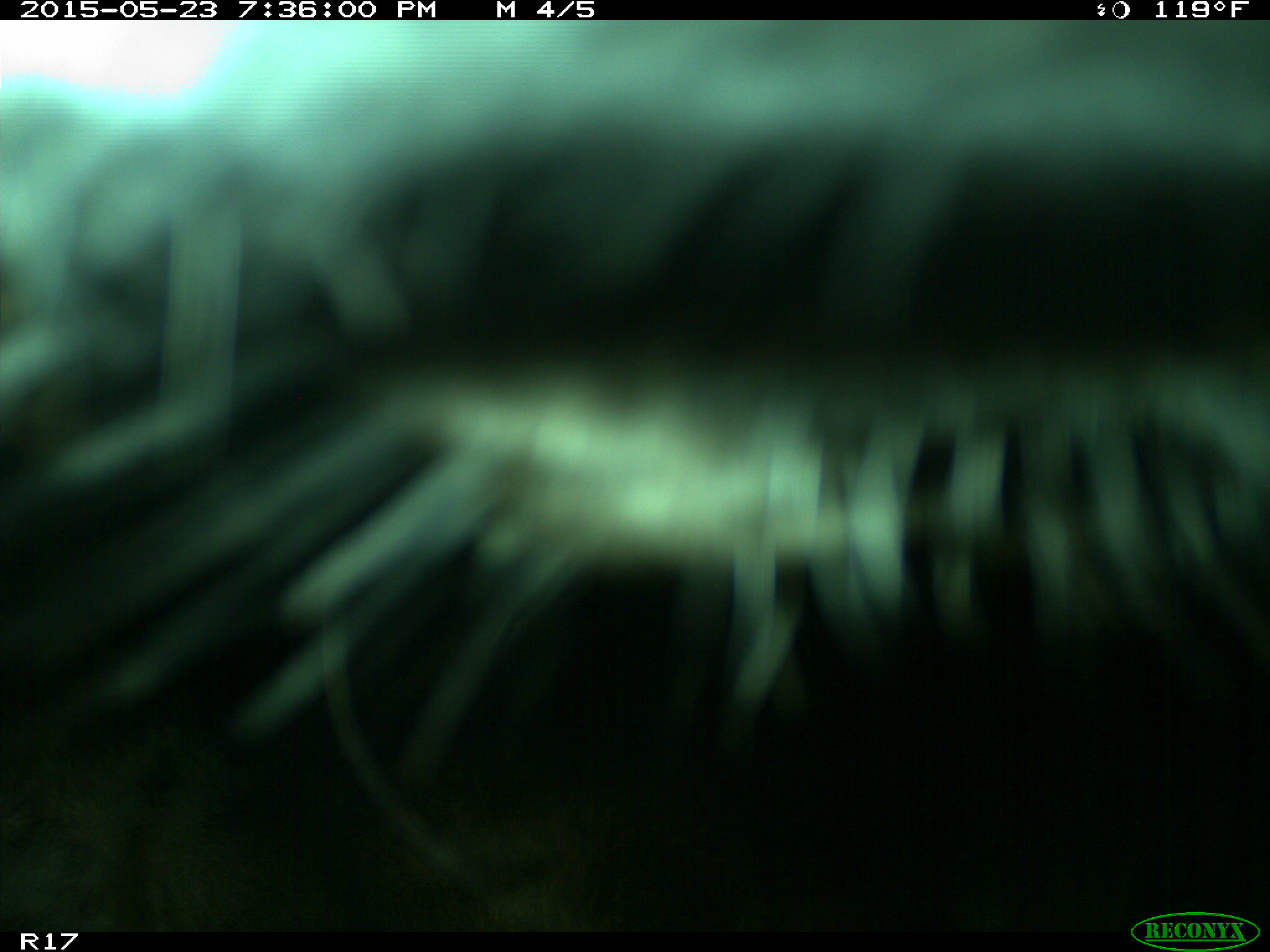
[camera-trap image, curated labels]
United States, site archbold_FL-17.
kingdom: Animalia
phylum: Chordata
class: Mammalia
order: Artiodactyla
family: Bovidae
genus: Bos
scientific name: Bos taurus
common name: domestic cow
Bos taurus (domestic cow).